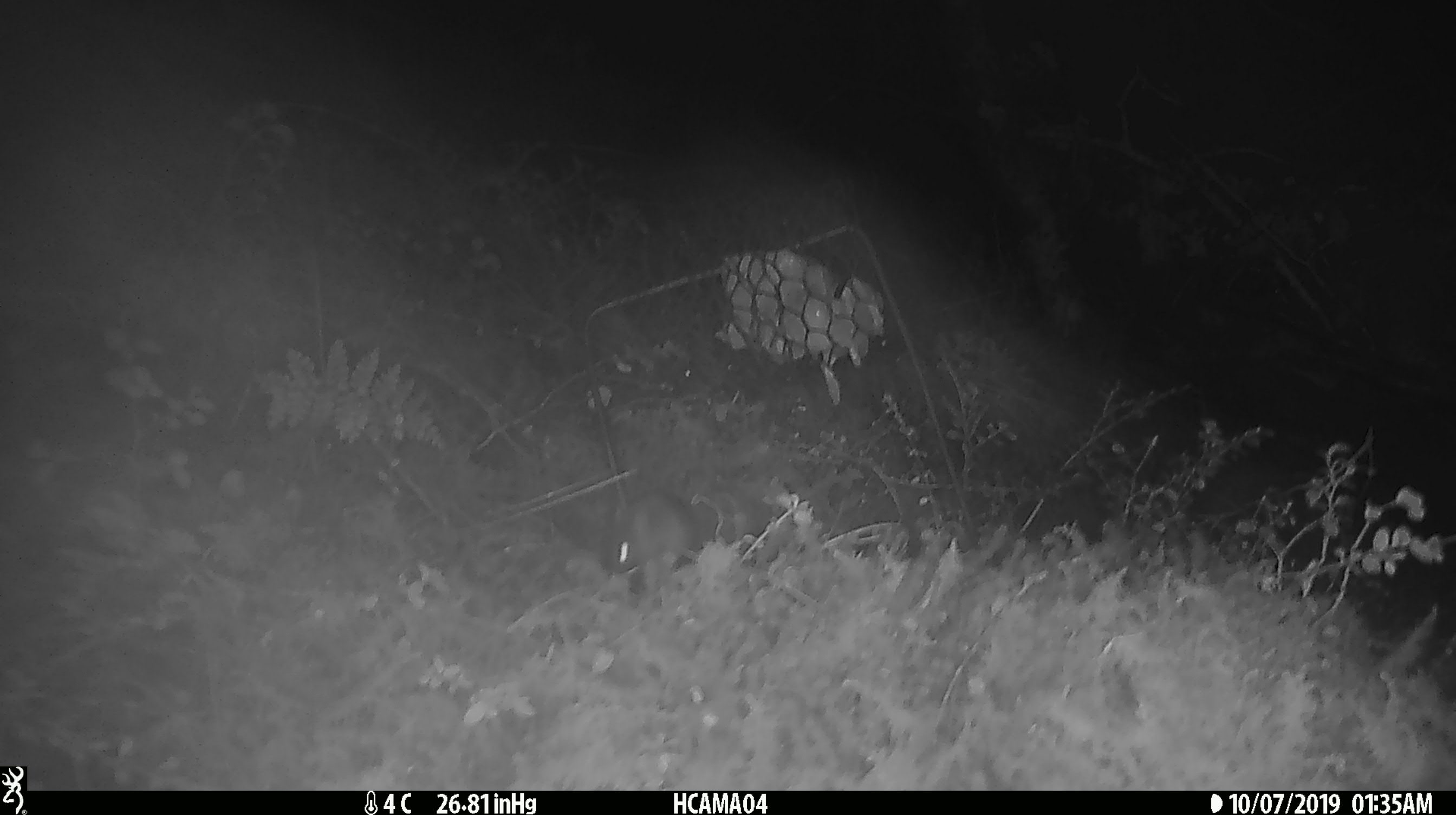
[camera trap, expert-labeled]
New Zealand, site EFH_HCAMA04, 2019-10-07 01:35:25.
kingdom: Animalia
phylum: Chordata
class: Mammalia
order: Rodentia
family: Muridae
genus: Mus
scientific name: Mus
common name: mouse